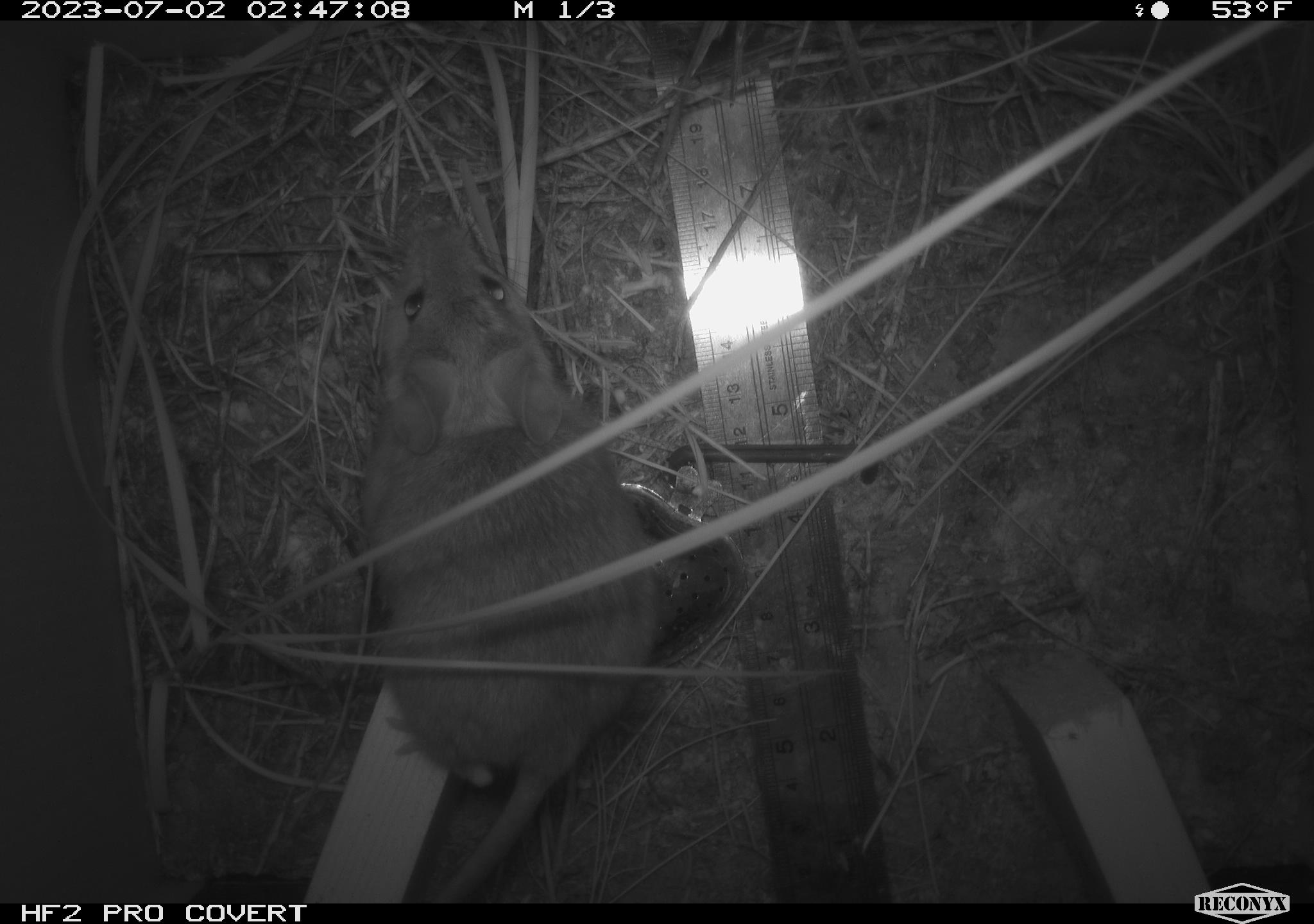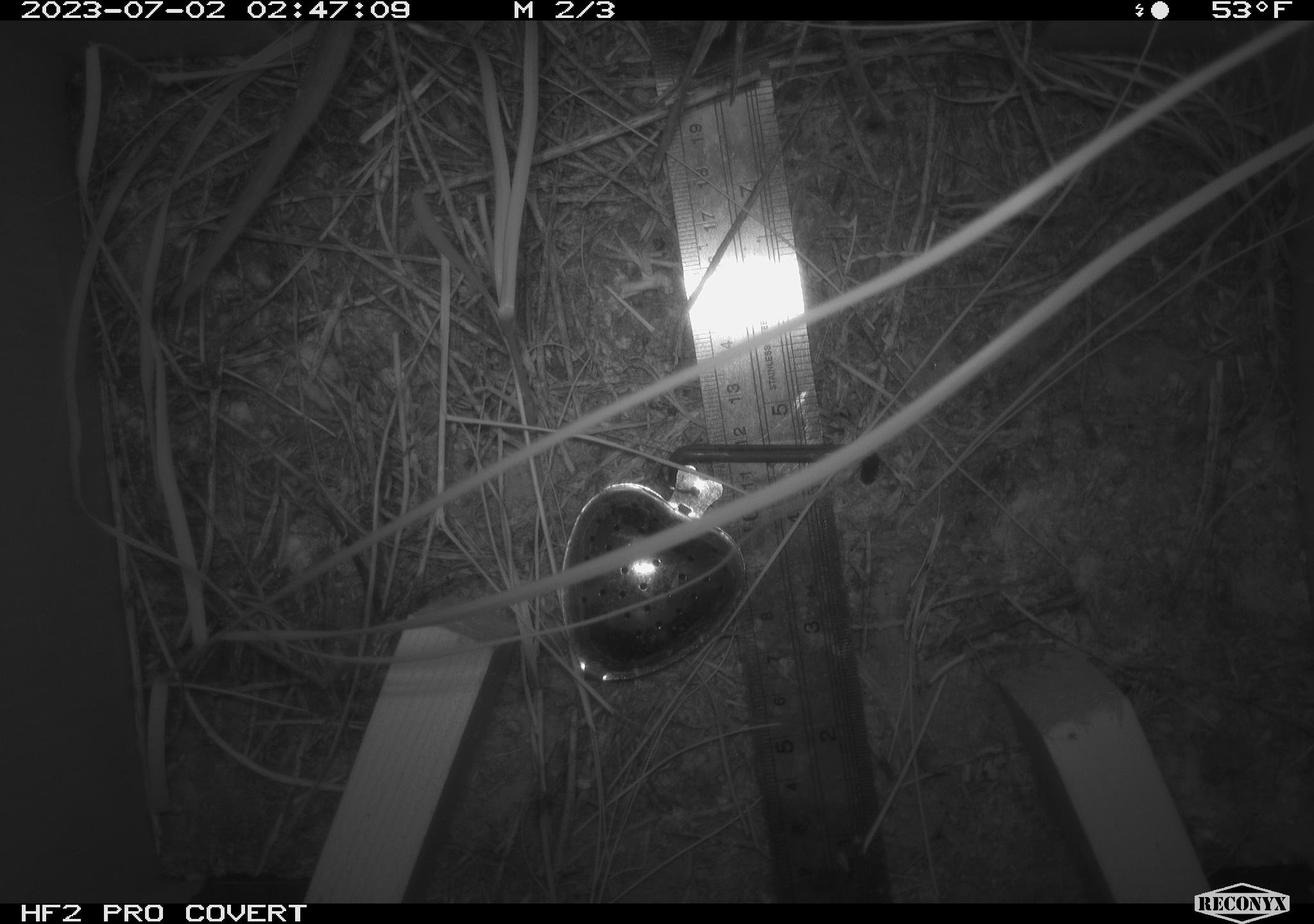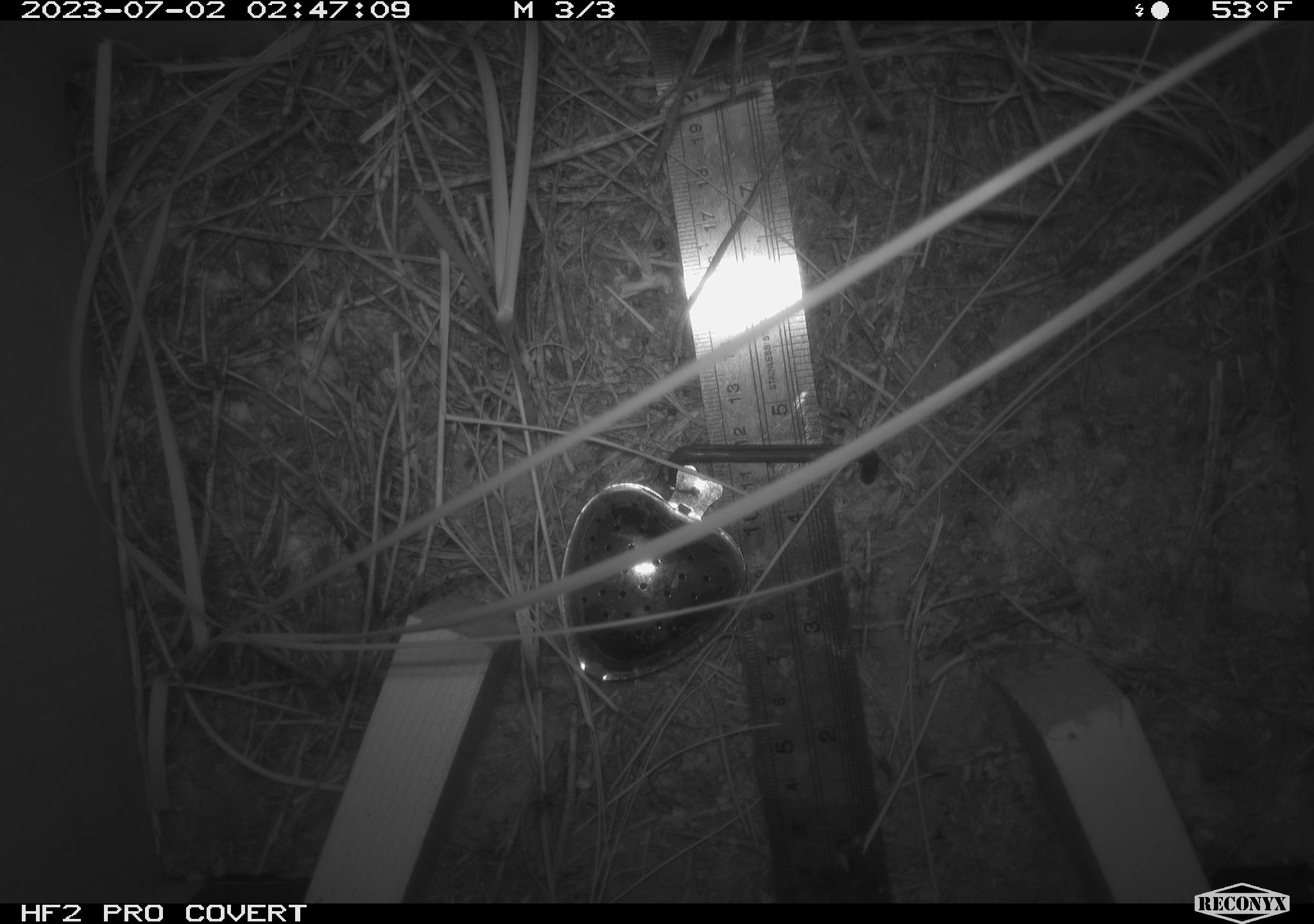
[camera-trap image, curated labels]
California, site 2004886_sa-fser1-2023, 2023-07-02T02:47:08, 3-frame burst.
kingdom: Animalia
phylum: Chordata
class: Mammalia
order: Rodentia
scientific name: Rodentia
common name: mouse species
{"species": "mouse species (Rodentia)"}